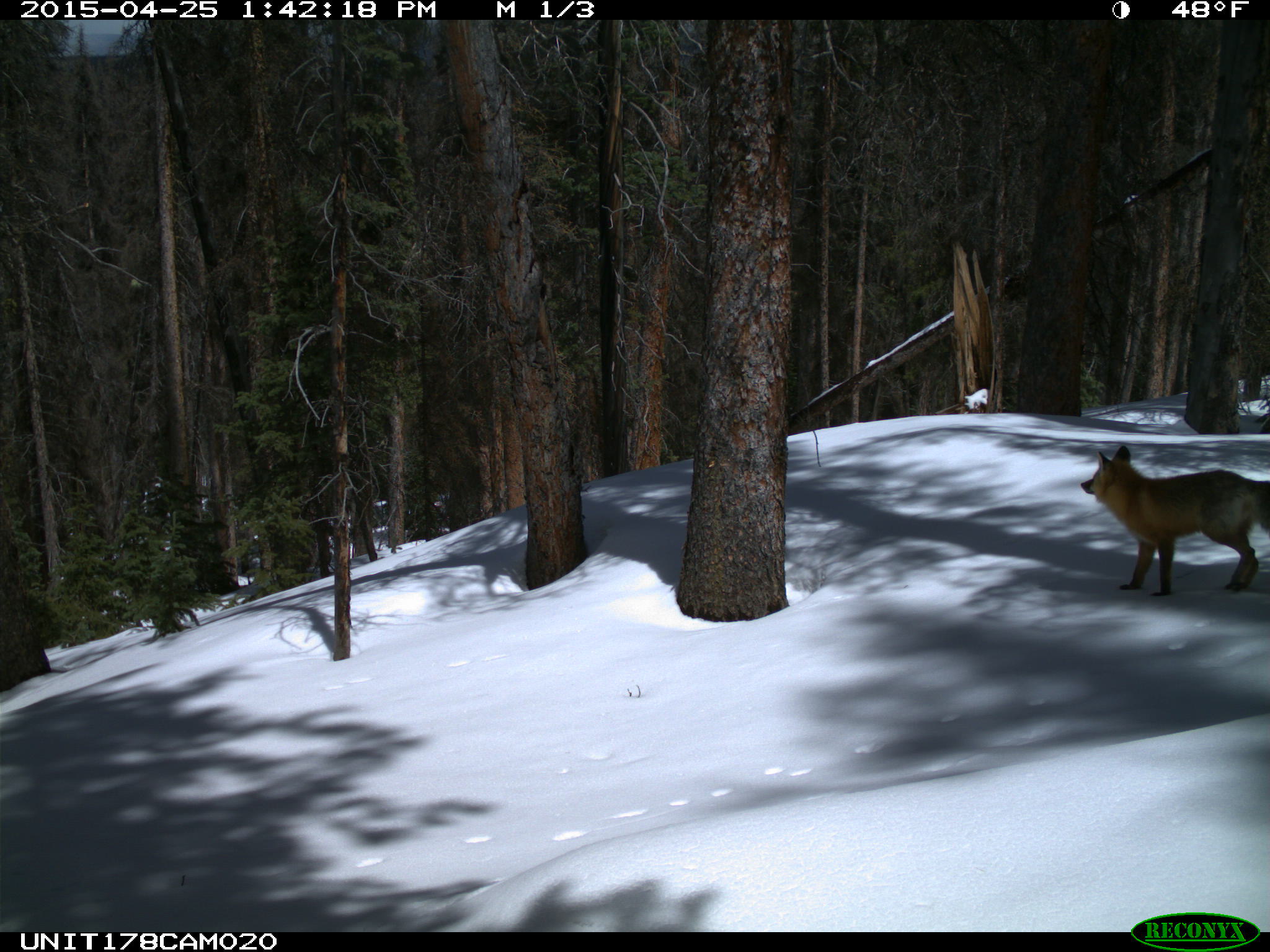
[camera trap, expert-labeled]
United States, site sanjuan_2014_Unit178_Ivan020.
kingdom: Animalia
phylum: Chordata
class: Mammalia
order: Carnivora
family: Canidae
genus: Vulpes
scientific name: Vulpes vulpes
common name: red fox